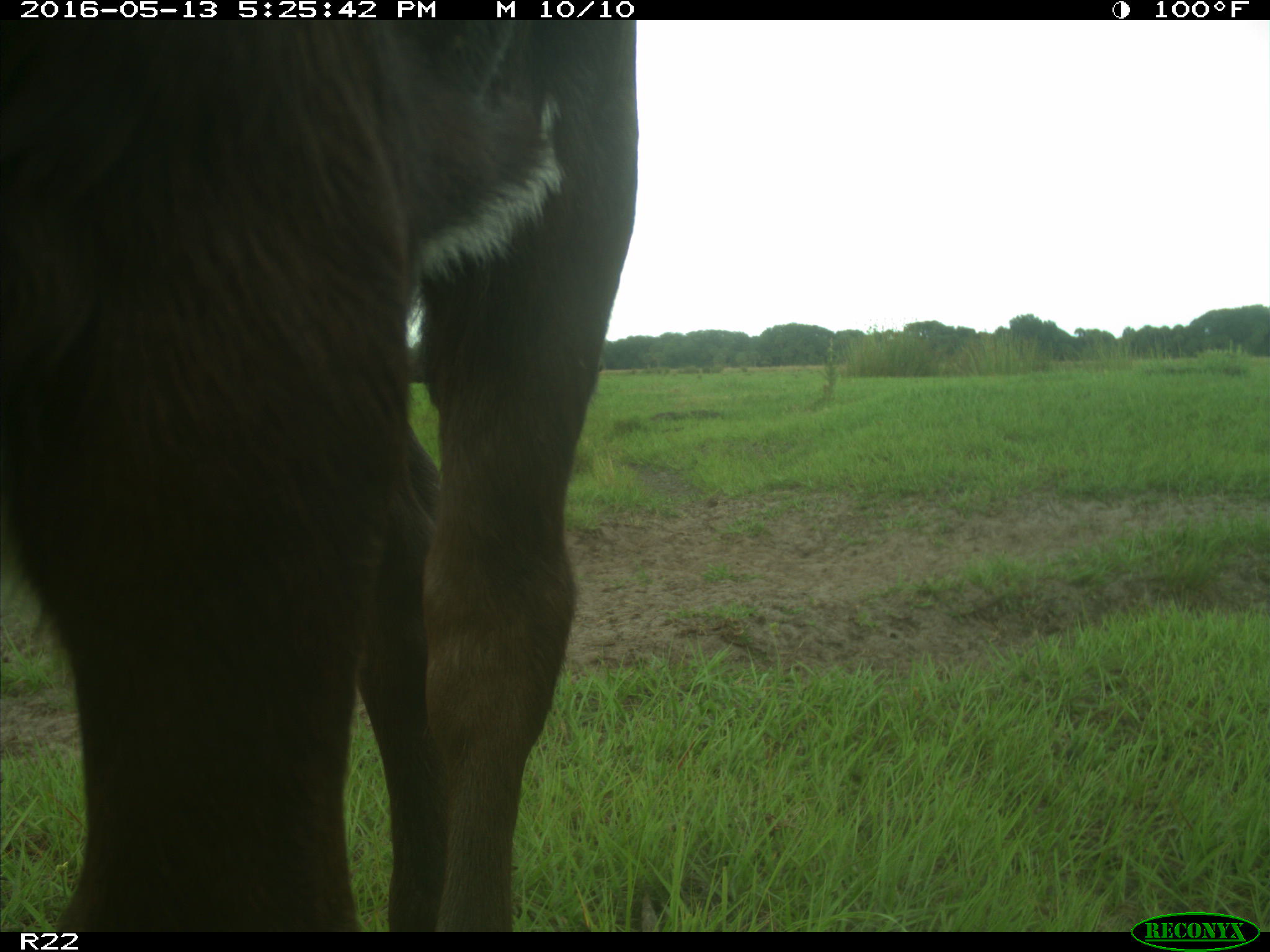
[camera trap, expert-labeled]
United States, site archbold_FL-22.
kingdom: Animalia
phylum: Chordata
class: Mammalia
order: Artiodactyla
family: Bovidae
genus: Bos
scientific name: Bos taurus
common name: domestic cow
Bos taurus (domestic cow).